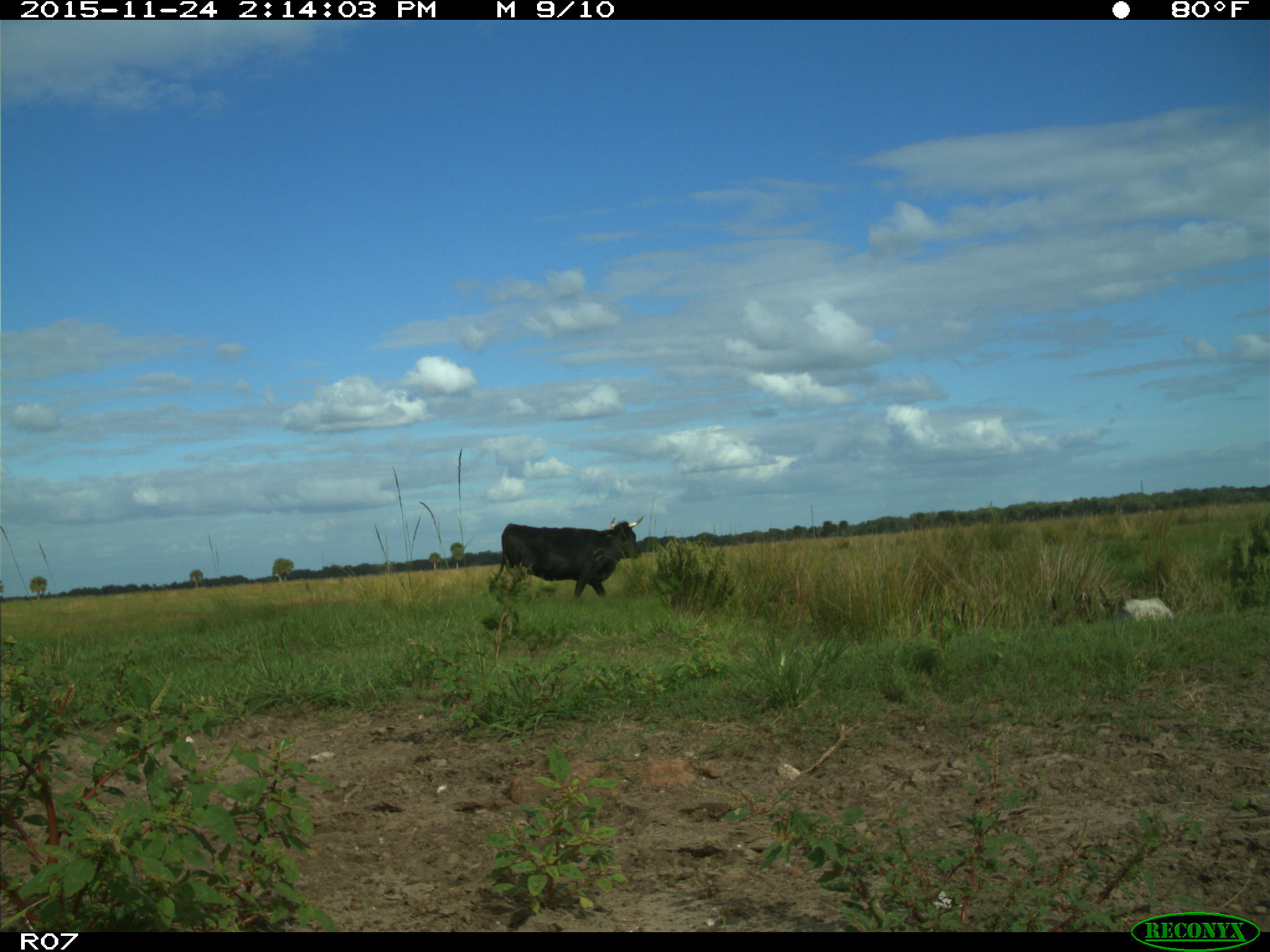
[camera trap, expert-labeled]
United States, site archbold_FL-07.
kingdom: Animalia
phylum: Chordata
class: Mammalia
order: Artiodactyla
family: Bovidae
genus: Bos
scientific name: Bos taurus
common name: domestic cow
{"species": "Bos taurus (domestic cow)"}